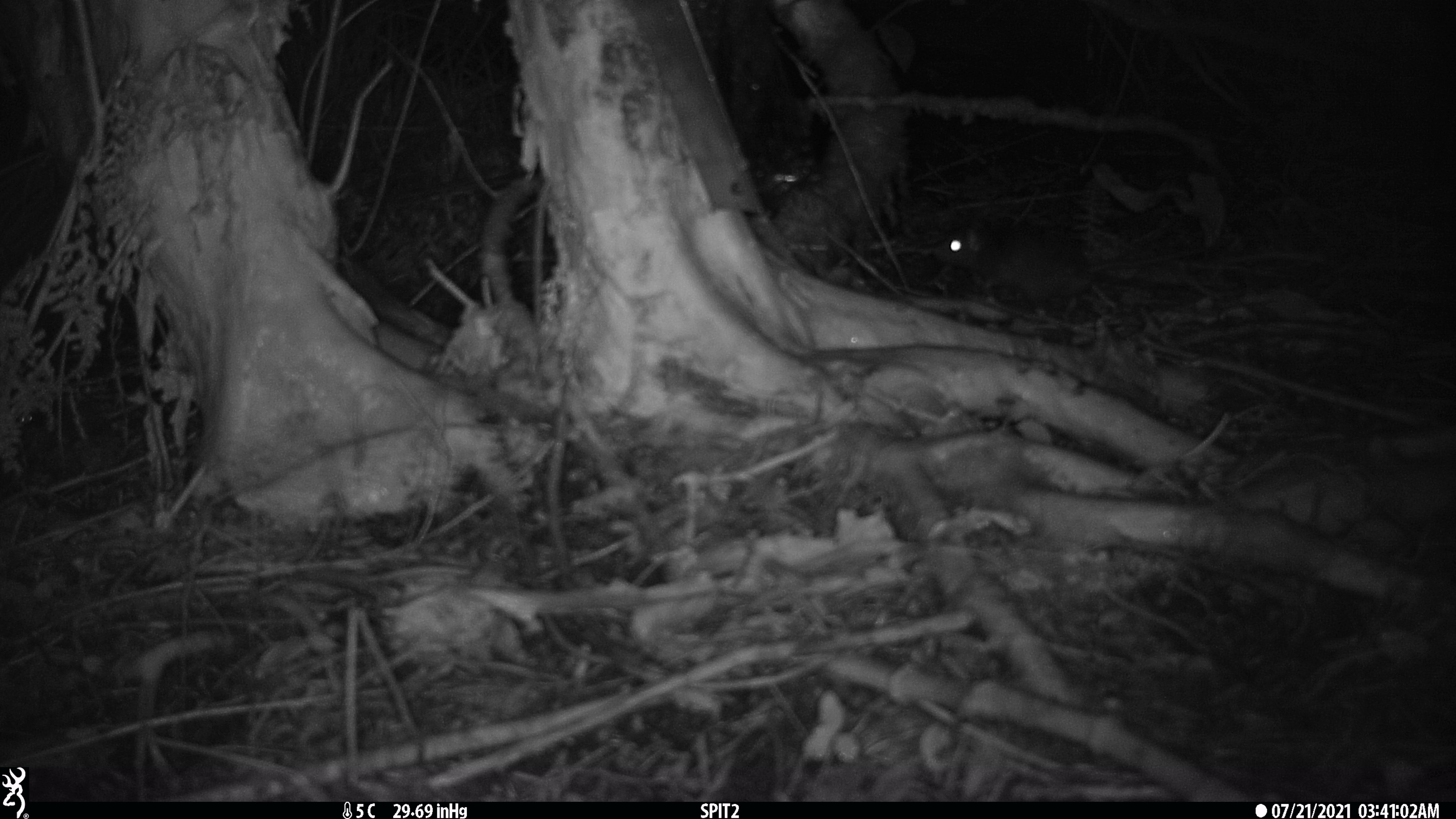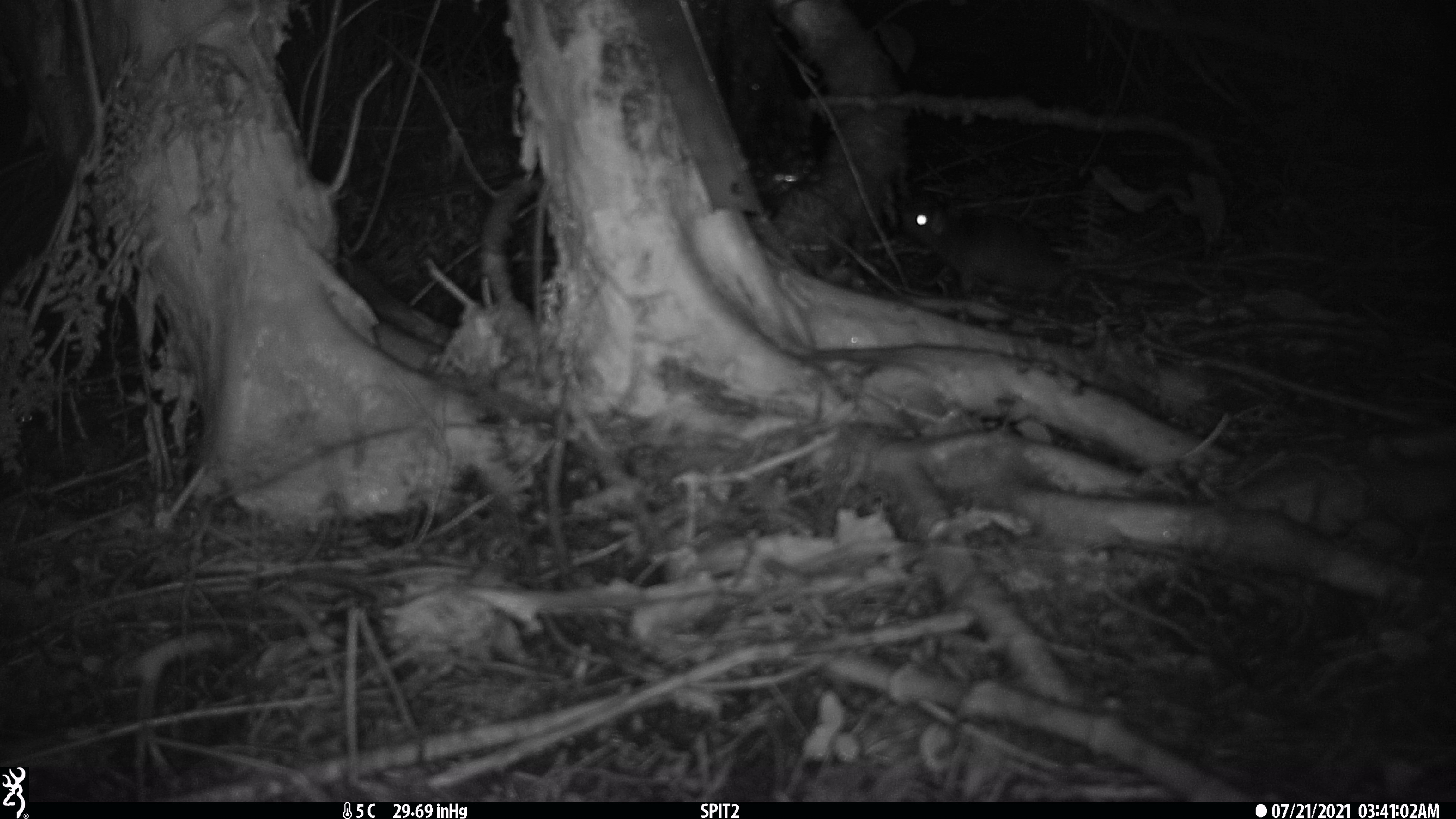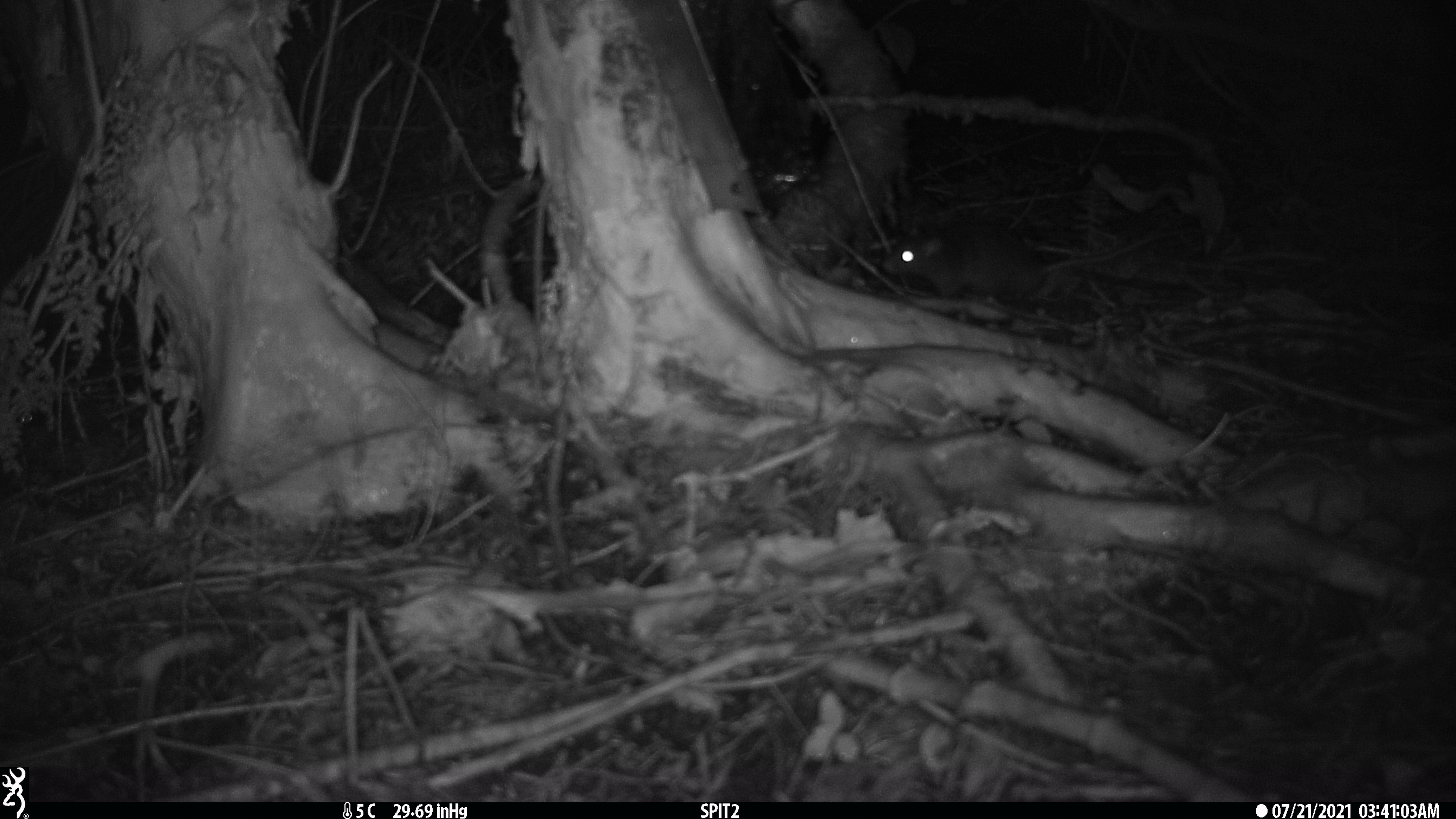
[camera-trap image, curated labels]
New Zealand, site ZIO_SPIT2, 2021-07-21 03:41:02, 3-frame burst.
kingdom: Animalia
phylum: Chordata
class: Mammalia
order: Rodentia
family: Muridae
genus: Rattus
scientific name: Rattus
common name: rat